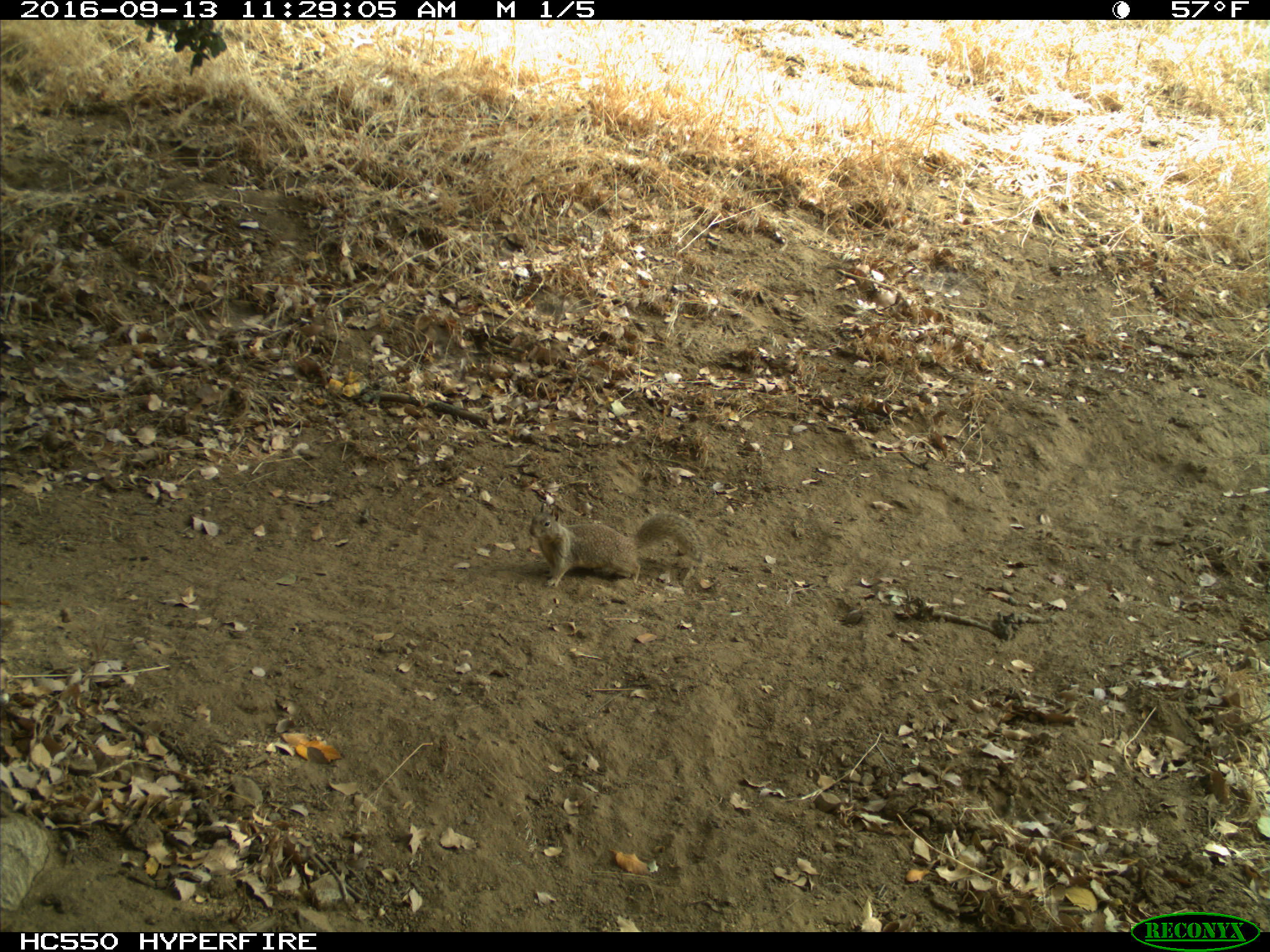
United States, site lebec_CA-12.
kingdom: Animalia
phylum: Chordata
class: Mammalia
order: Rodentia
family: Sciuridae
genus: Otospermophilus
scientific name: Otospermophilus beecheyi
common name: california ground squirrel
Otospermophilus beecheyi (california ground squirrel).